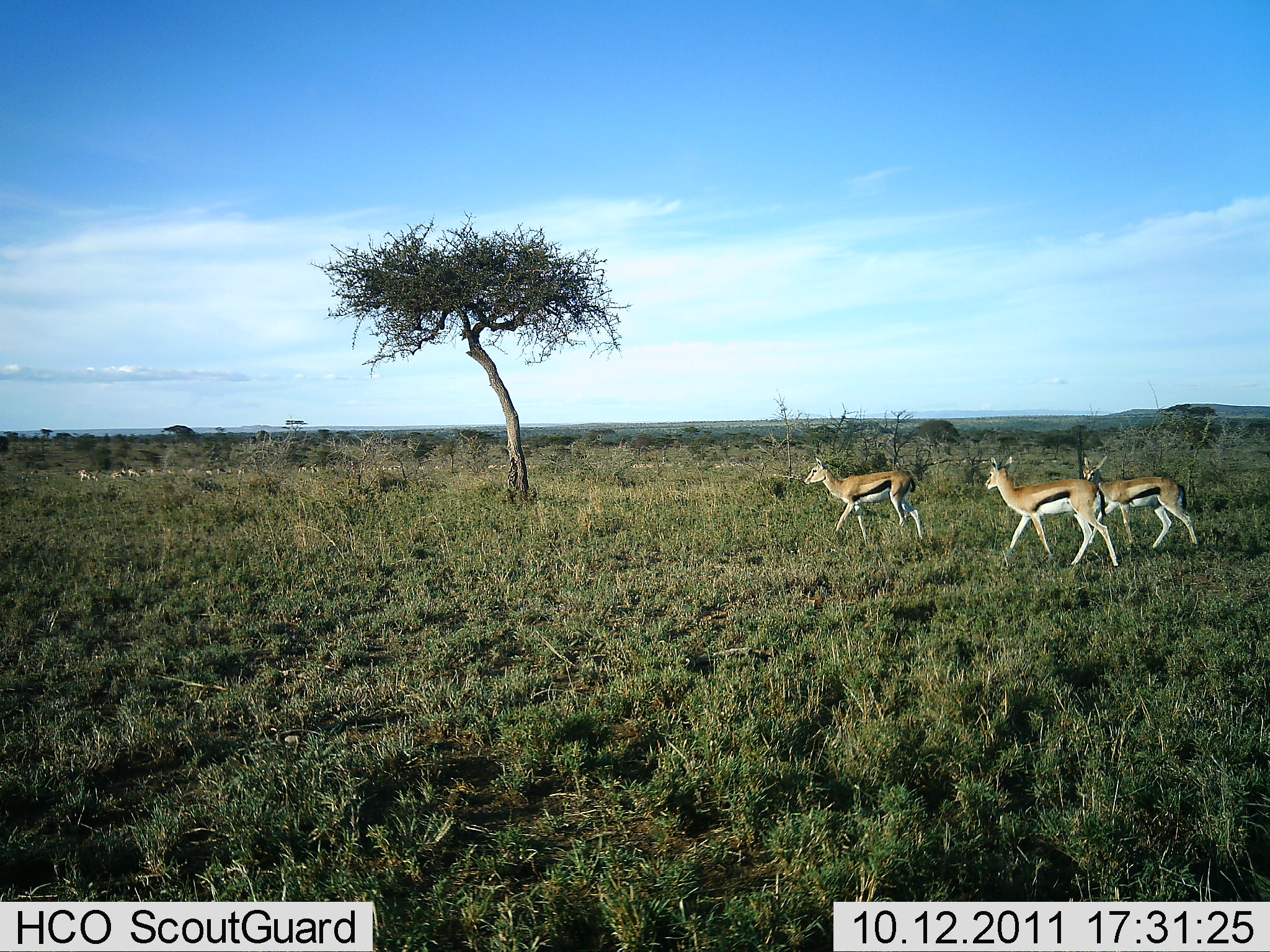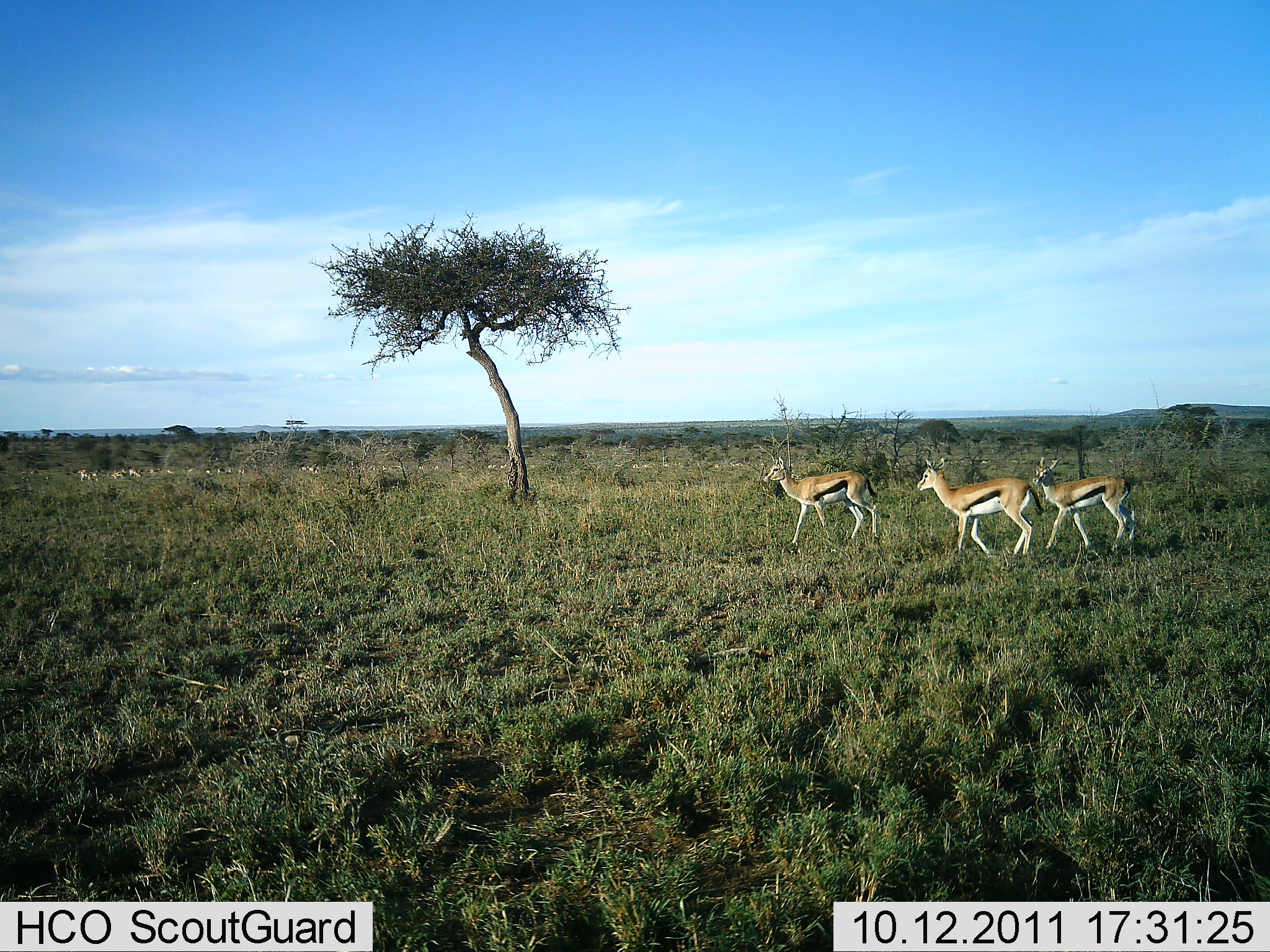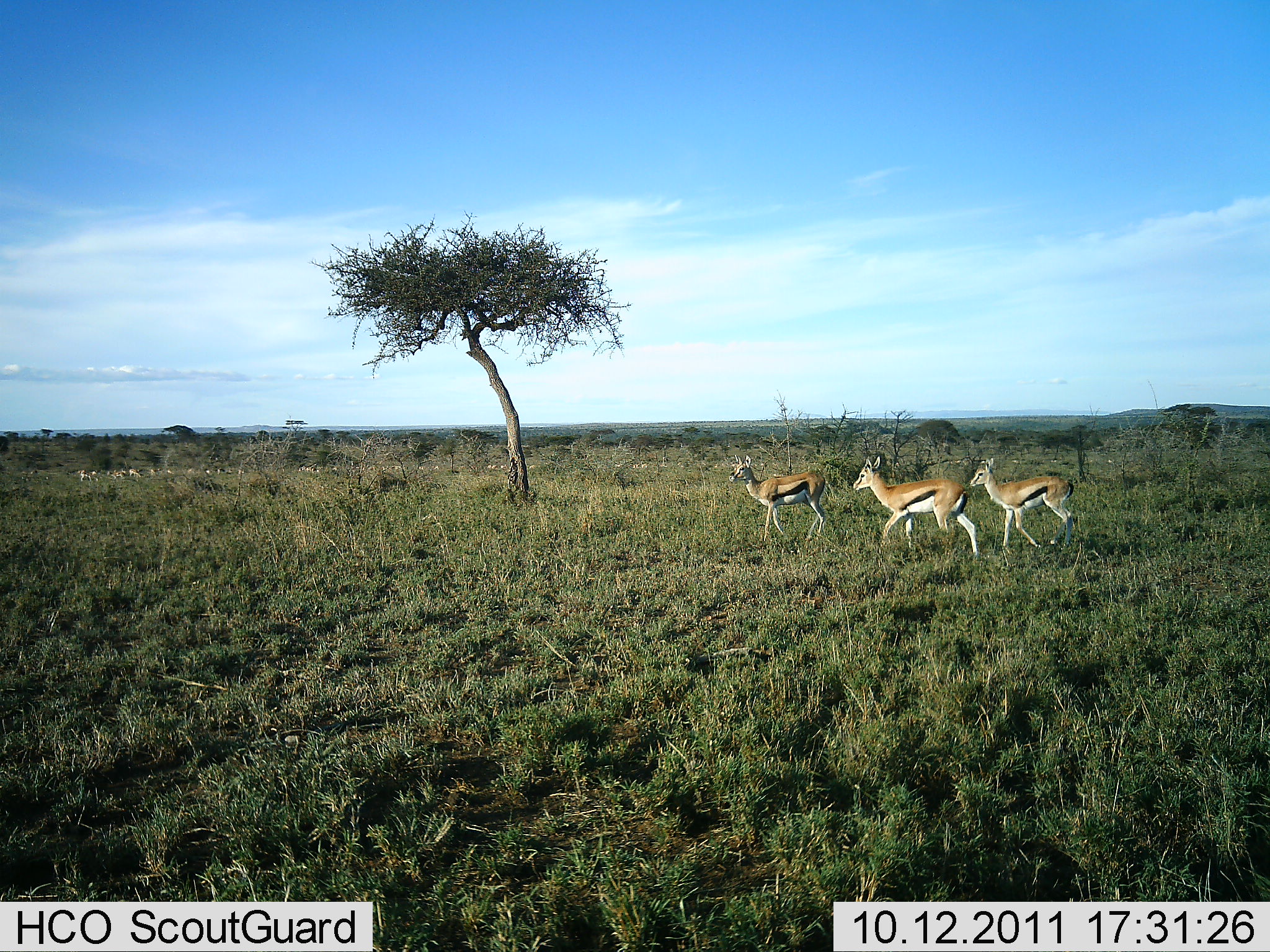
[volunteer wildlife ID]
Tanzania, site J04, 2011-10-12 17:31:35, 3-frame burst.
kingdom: Animalia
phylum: Chordata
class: Mammalia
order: Artiodactyla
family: Bovidae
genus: Eudorcas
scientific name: Eudorcas thomsonii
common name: thomson's gazelle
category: gazellethomsons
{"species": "gazellethomsons (thomson's gazelle) (Eudorcas thomsonii)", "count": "3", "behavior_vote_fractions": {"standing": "20%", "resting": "0%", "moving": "100%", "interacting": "0%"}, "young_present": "0%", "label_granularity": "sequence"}